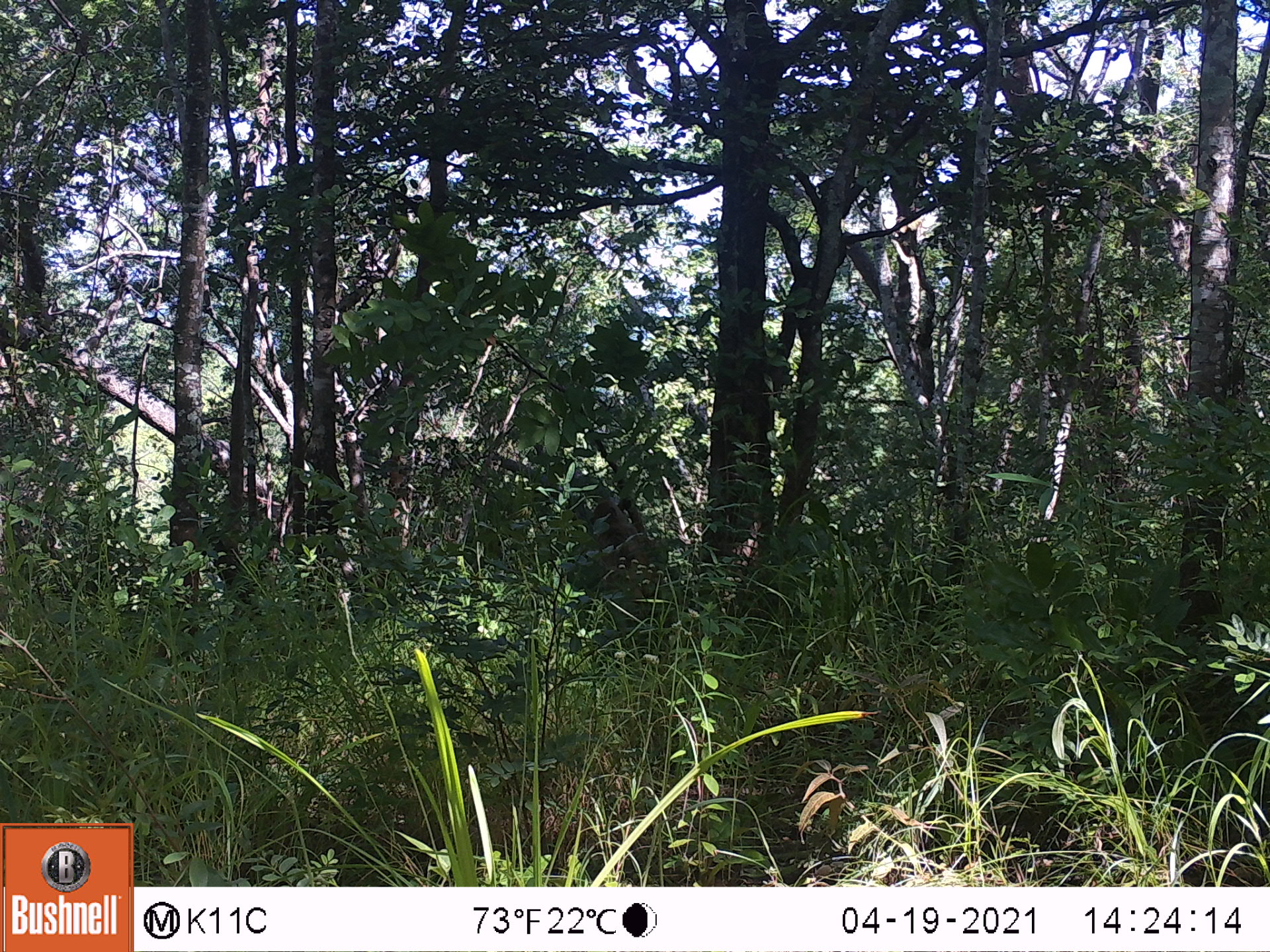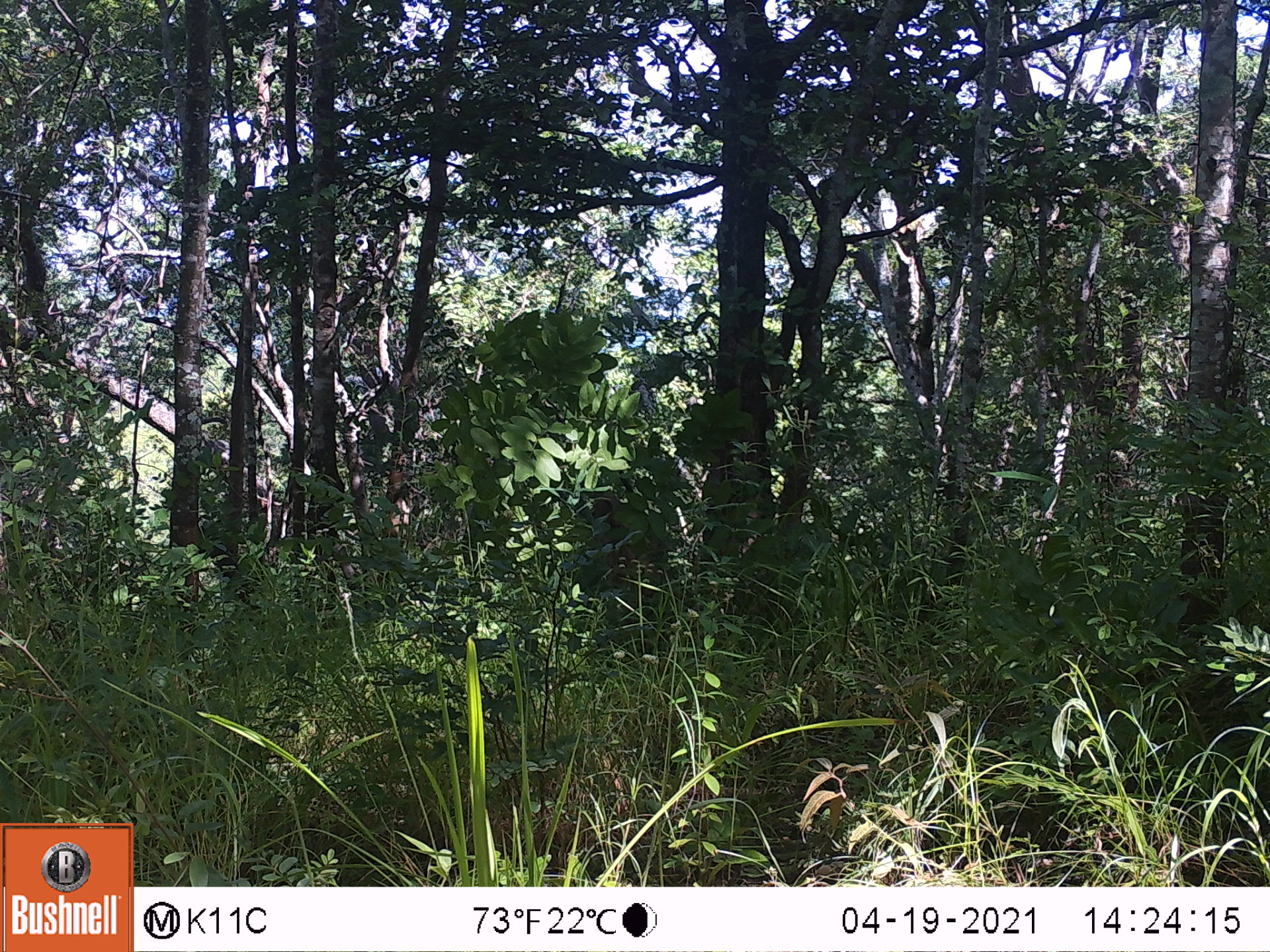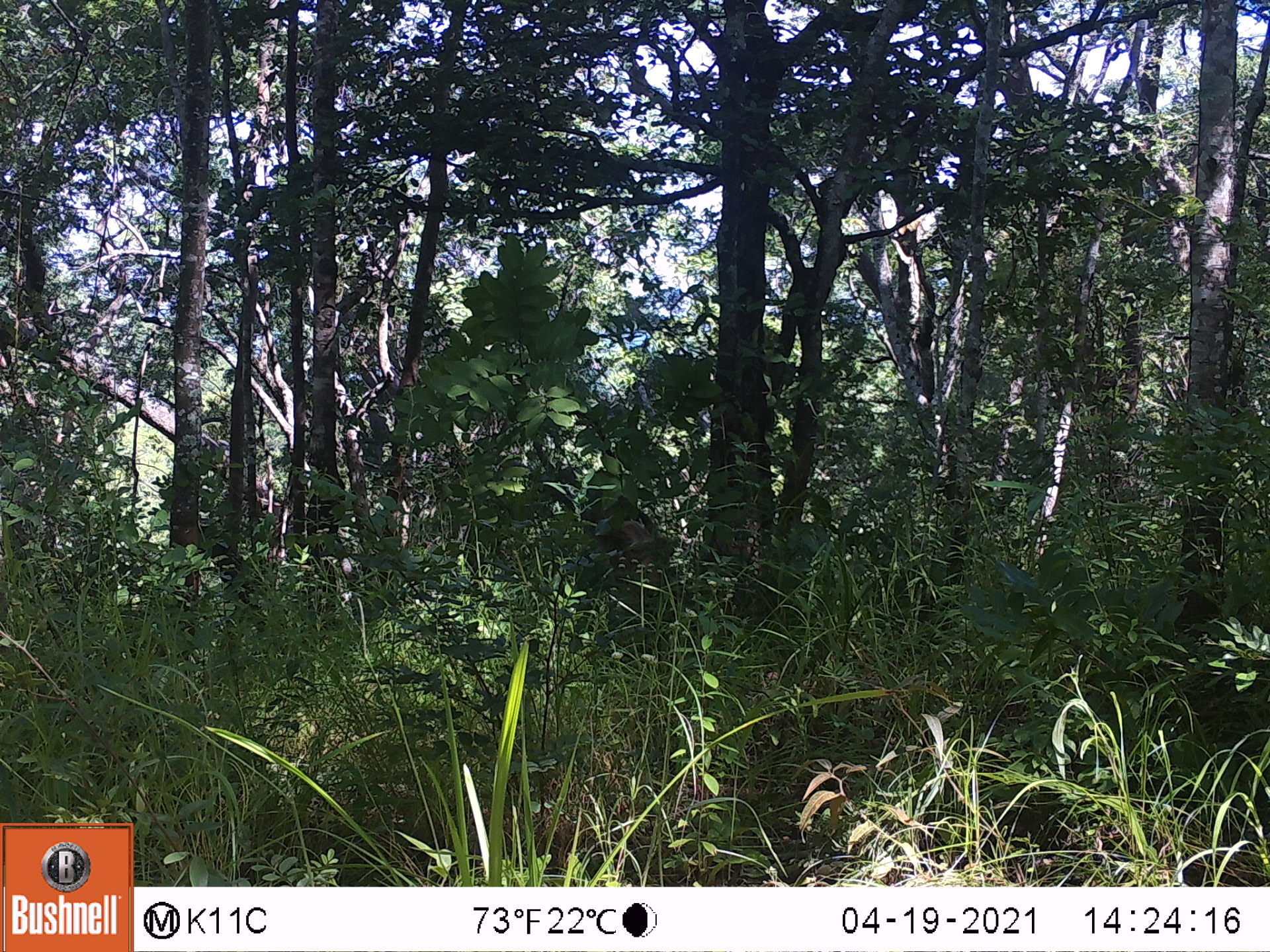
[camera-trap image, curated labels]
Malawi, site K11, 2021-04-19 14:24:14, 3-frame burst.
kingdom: Animalia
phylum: Chordata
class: Mammalia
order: Primates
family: Cercopithecidae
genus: Papio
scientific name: Papio cynocephalus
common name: yellow baboon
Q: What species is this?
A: Yellow baboon (Papio cynocephalus).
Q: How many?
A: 1.